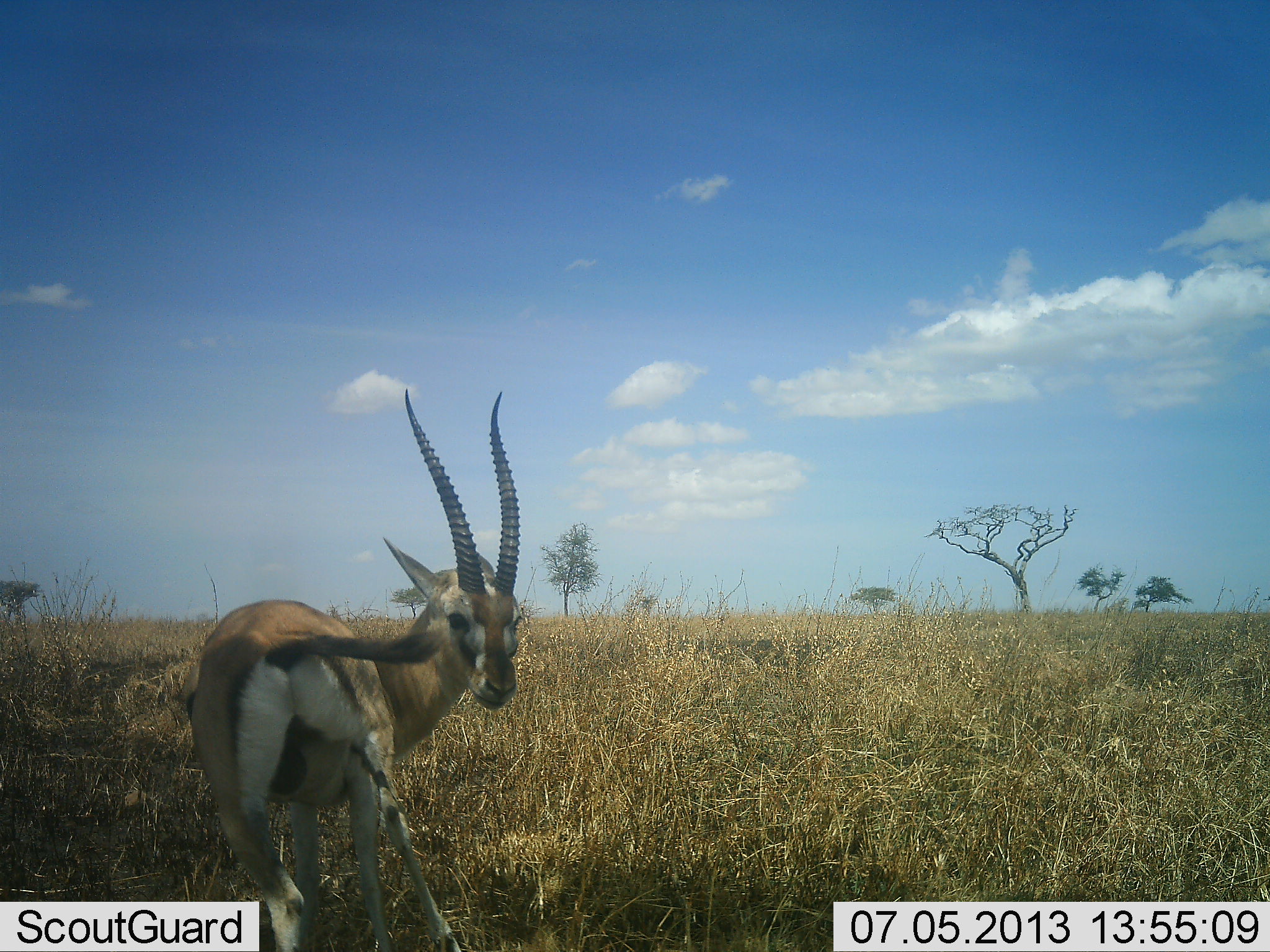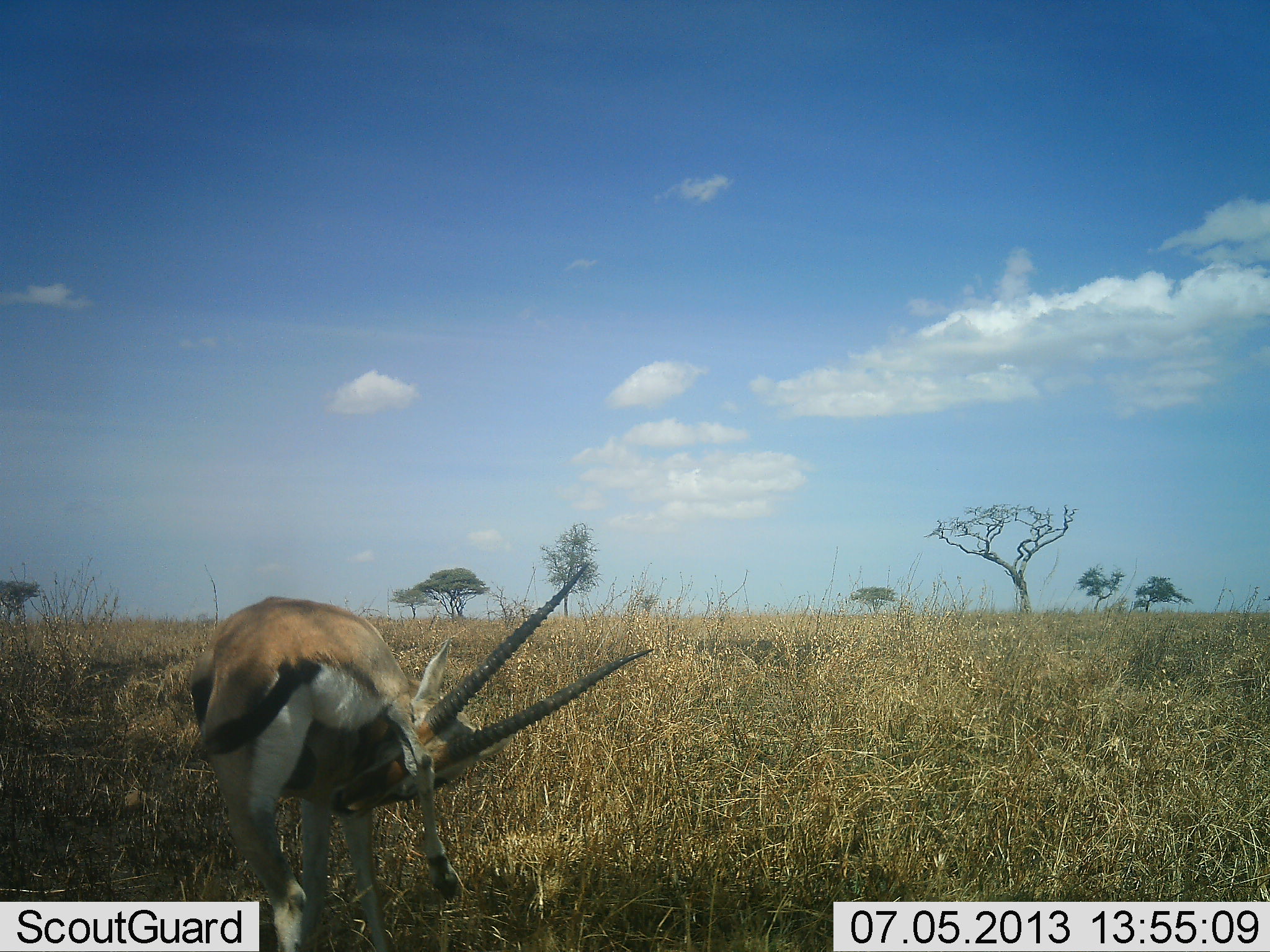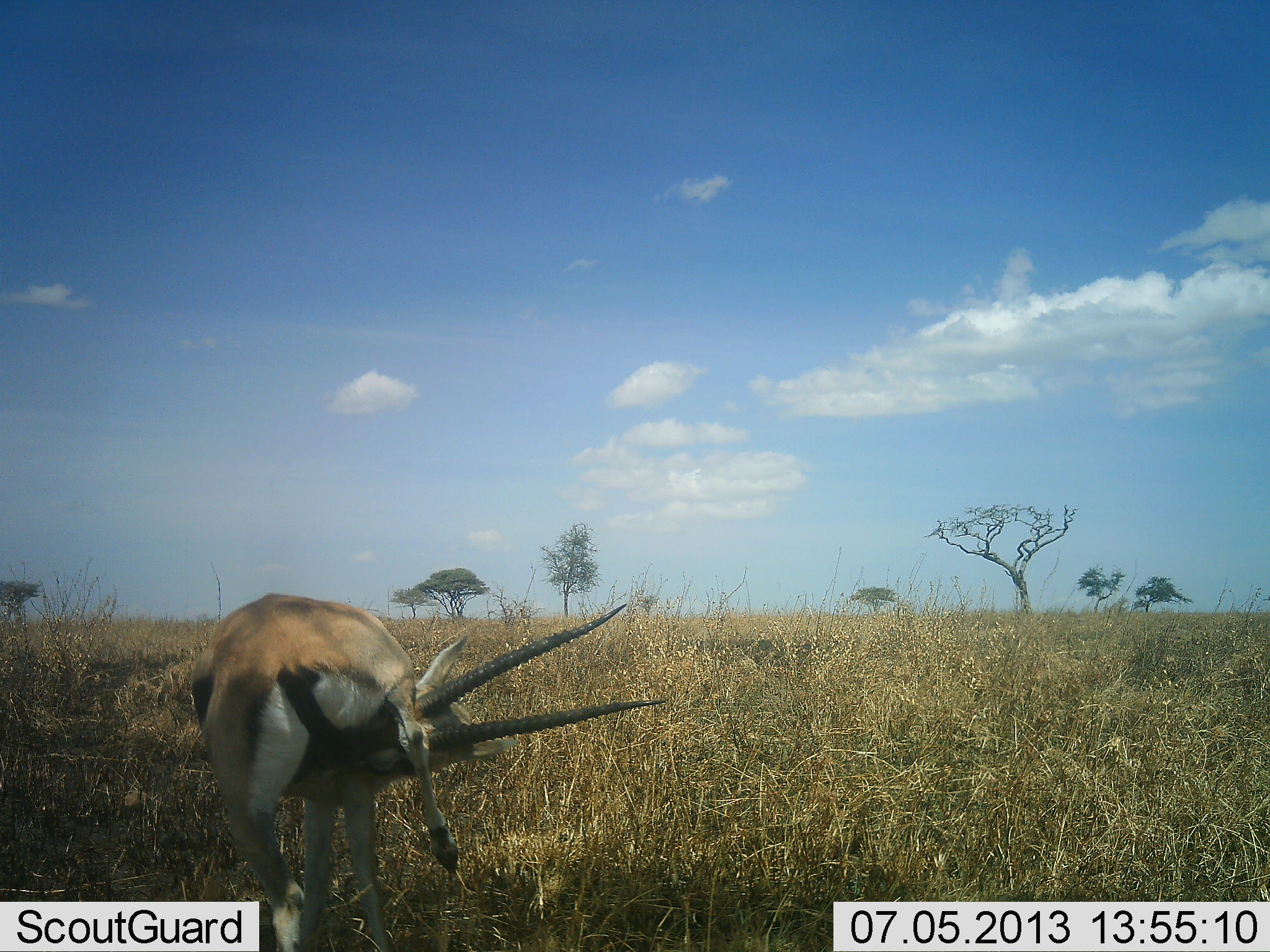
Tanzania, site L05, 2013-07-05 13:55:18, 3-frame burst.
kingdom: Animalia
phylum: Chordata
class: Mammalia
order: Artiodactyla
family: Bovidae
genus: Eudorcas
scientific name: Eudorcas thomsonii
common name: thomson's gazelle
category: gazellethomsons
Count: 1.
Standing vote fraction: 100%.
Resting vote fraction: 0%.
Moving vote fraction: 0%.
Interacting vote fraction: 10%.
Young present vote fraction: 0%.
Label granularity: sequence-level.